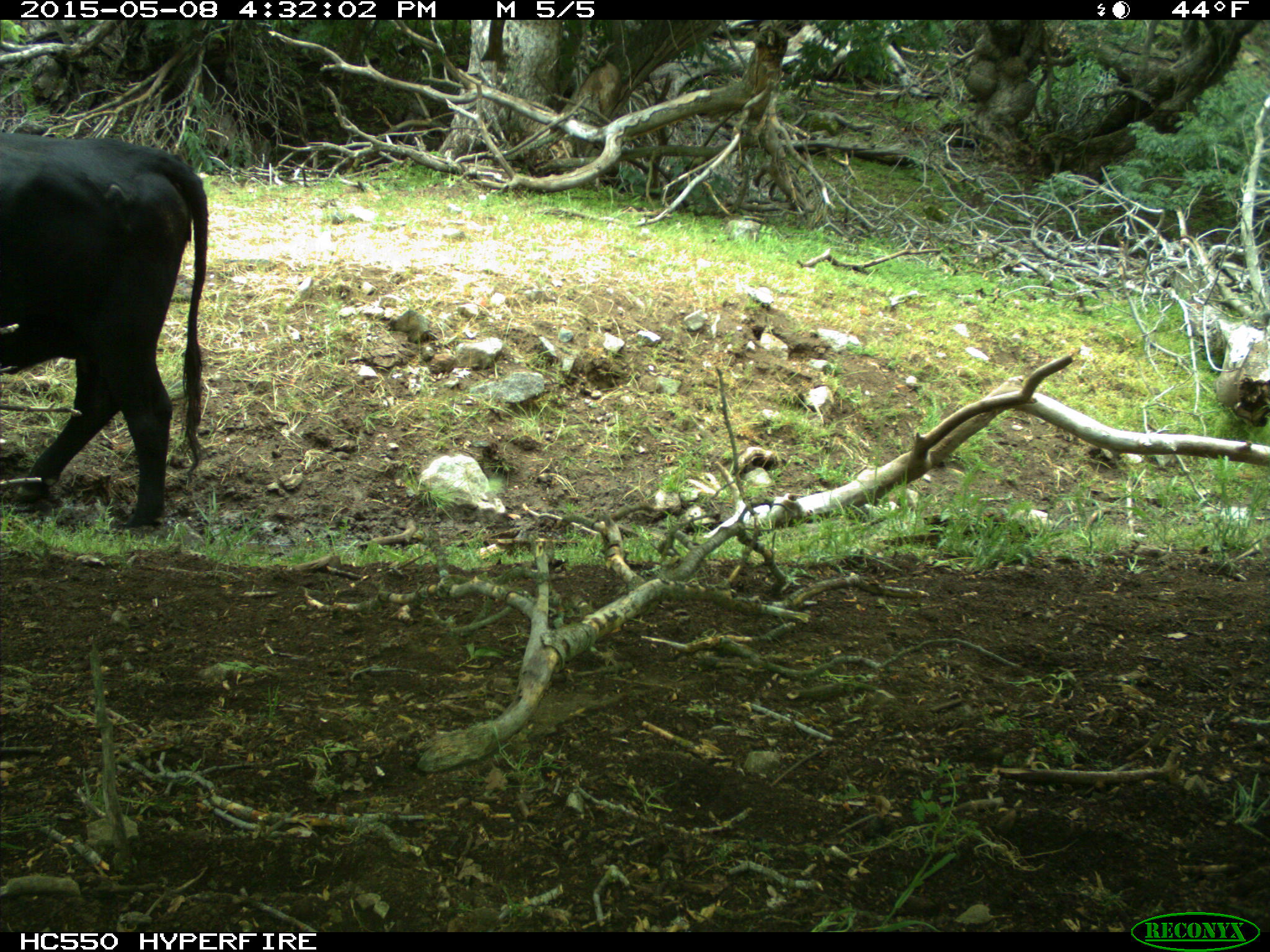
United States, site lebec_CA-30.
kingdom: Animalia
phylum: Chordata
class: Mammalia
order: Artiodactyla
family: Bovidae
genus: Bos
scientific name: Bos taurus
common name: domestic cow